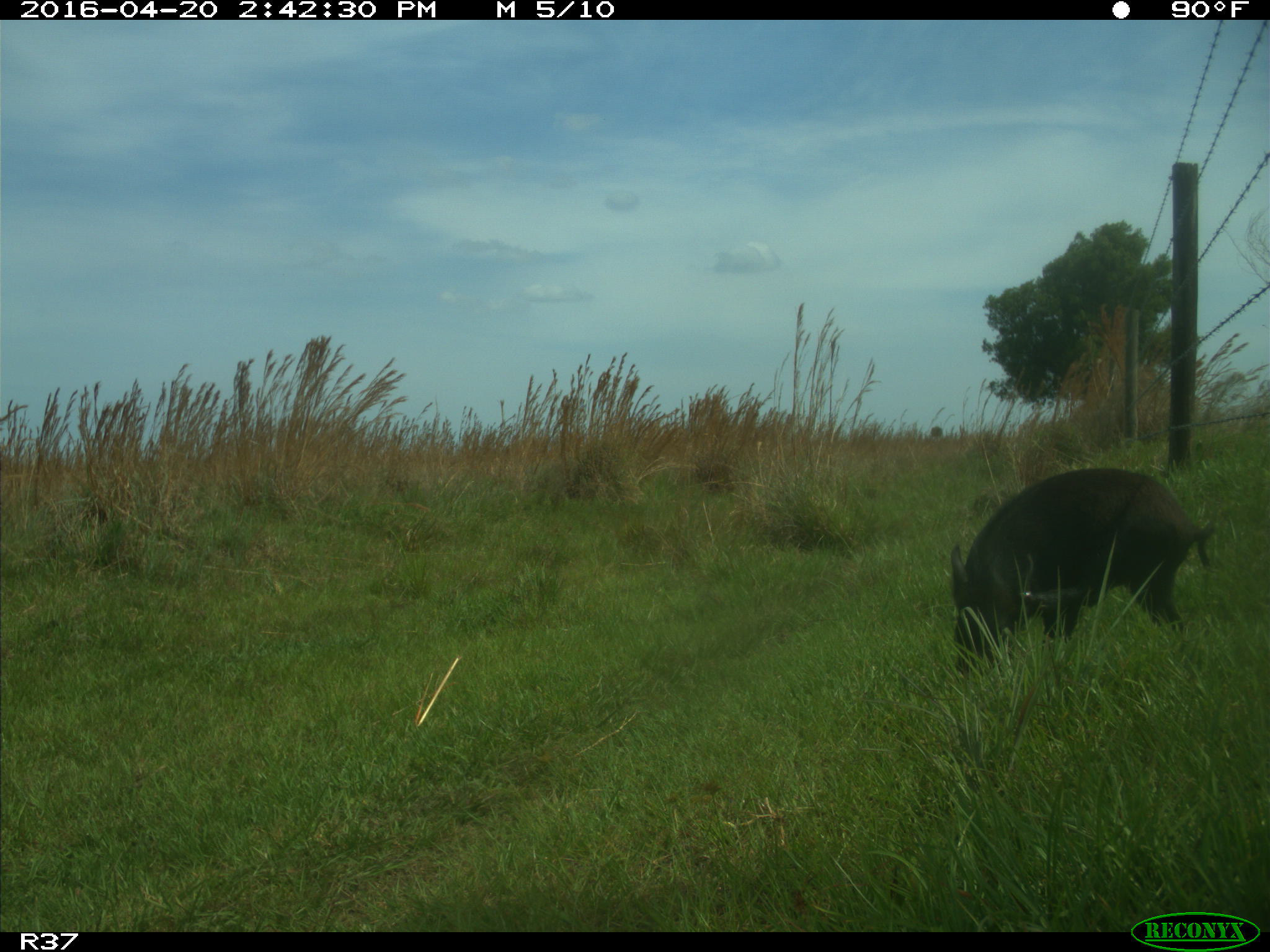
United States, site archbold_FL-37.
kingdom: Animalia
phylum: Chordata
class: Mammalia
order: Artiodactyla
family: Suidae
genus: Sus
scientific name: Sus scrofa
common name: wild boar